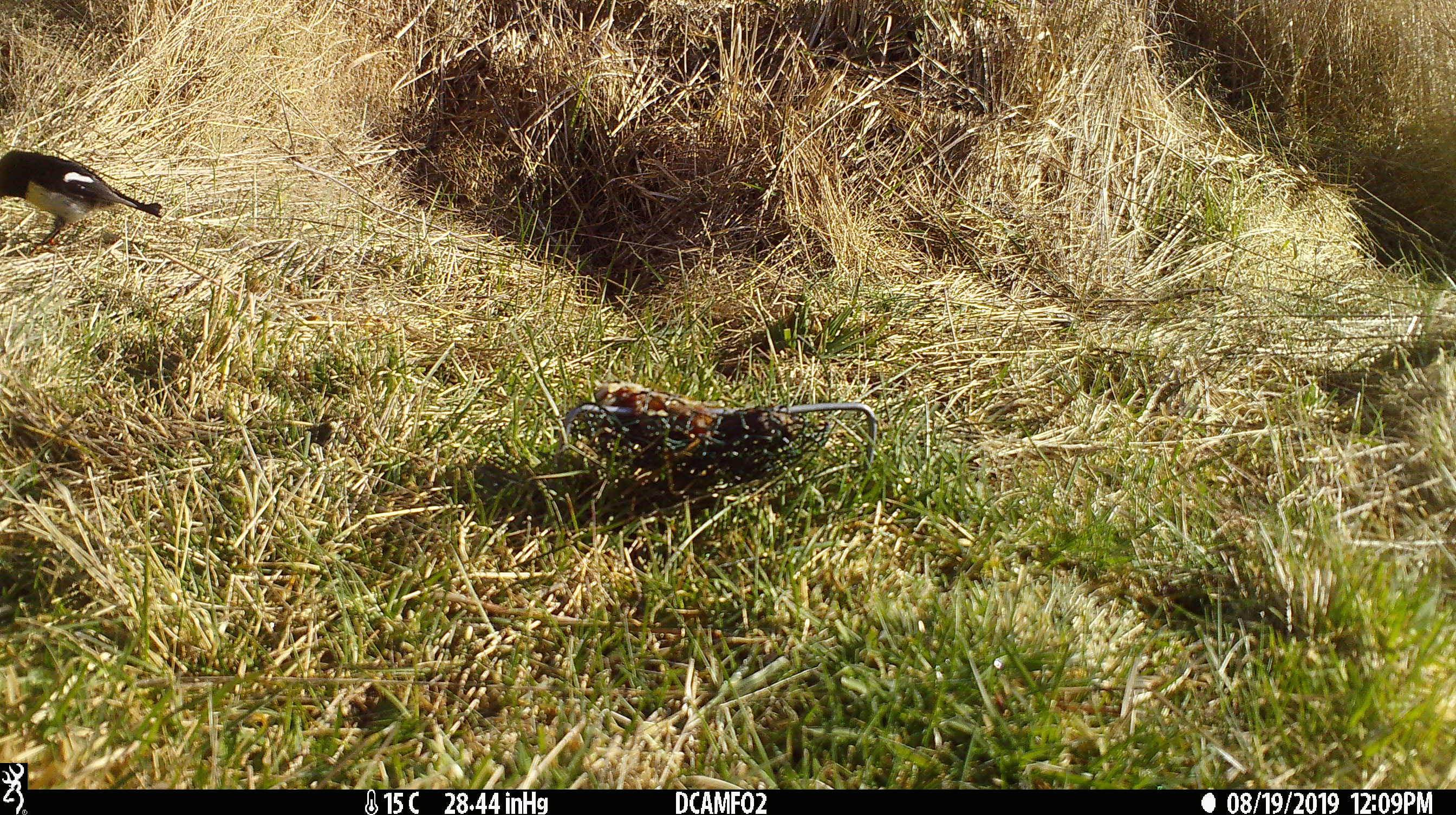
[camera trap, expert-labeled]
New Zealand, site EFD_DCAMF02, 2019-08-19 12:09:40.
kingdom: Animalia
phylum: Chordata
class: Aves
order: Passeriformes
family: Petroicidae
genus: Petroica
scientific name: Petroica macrocephala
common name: tomtit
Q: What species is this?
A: Tomtit (Petroica macrocephala).